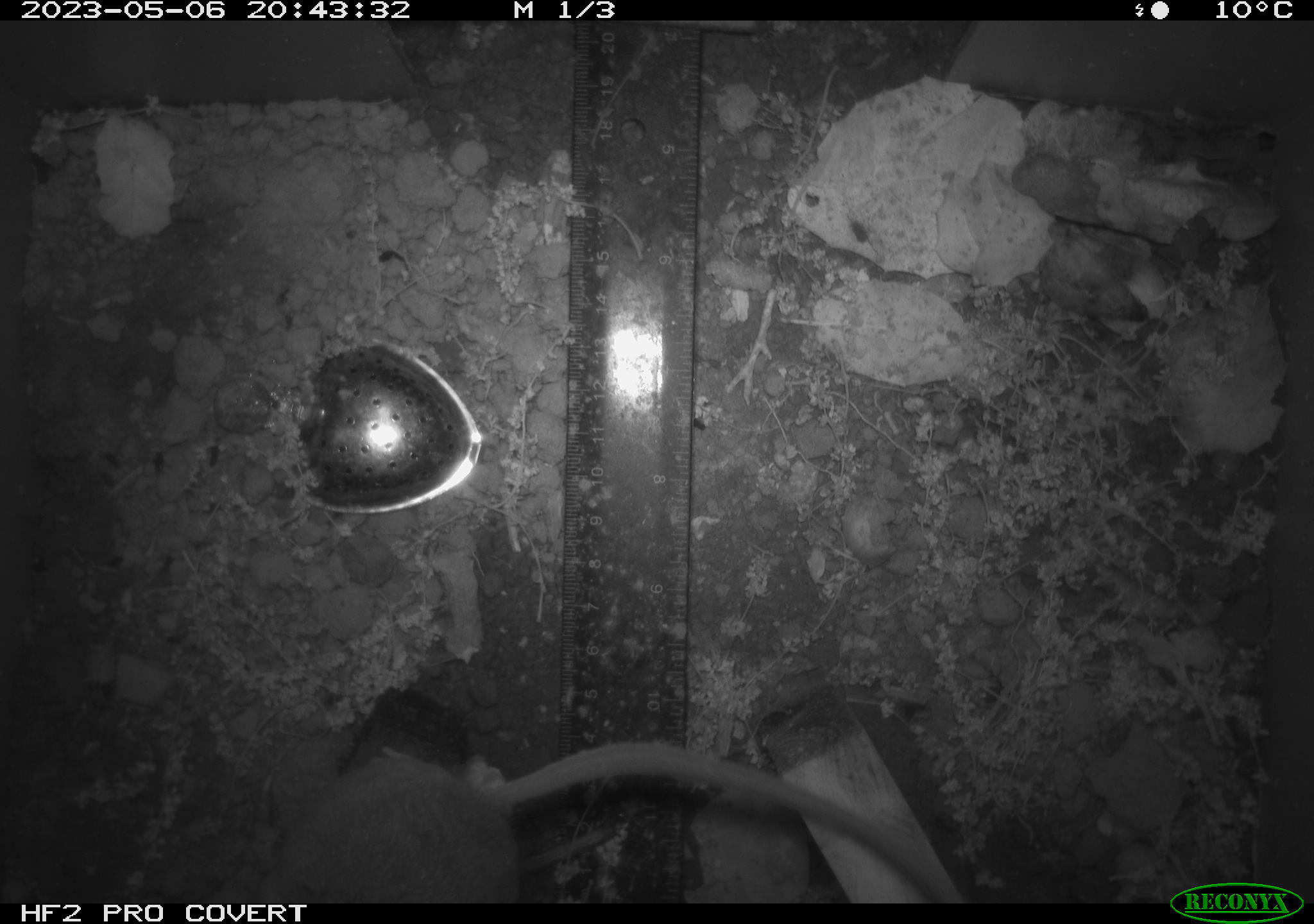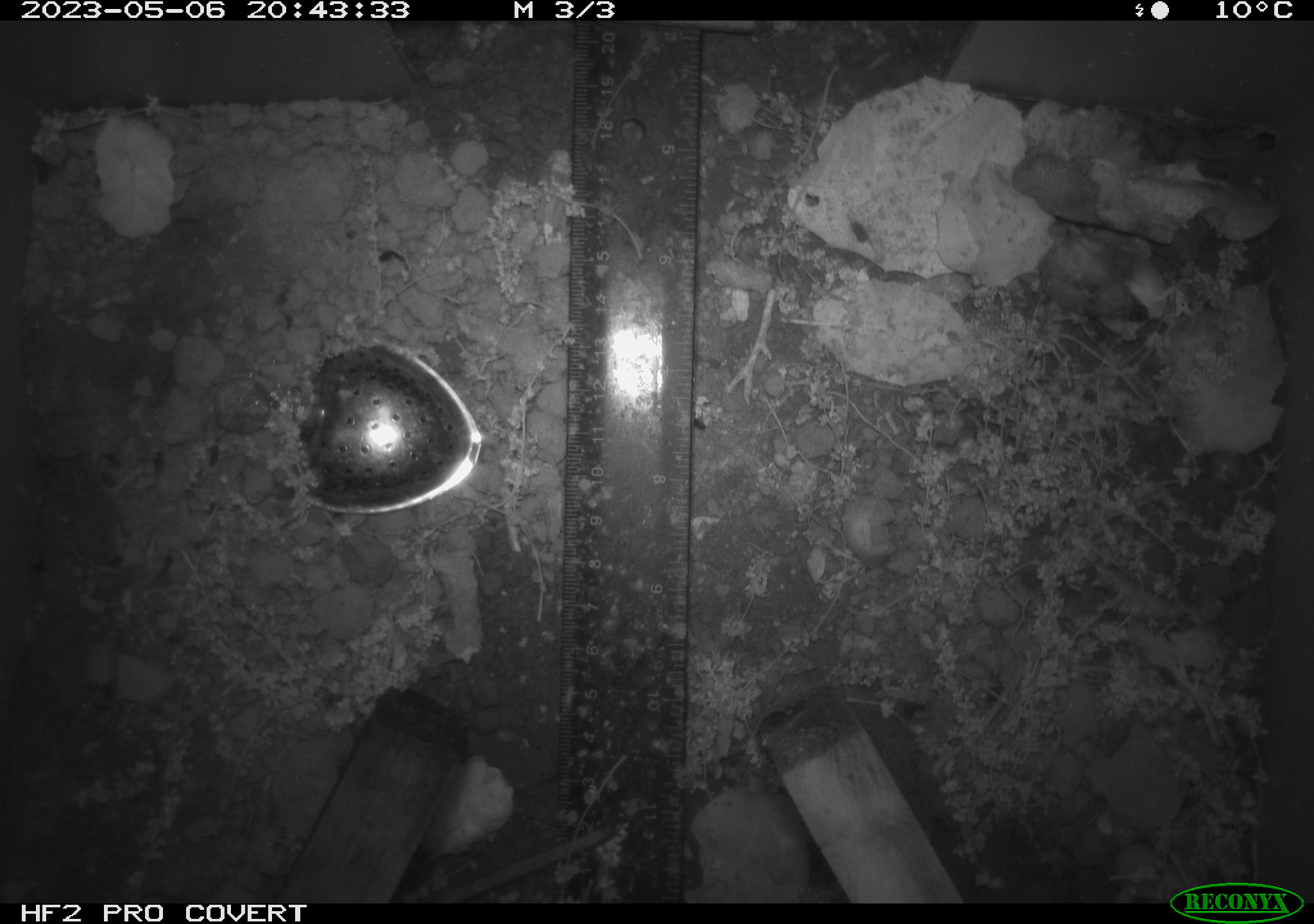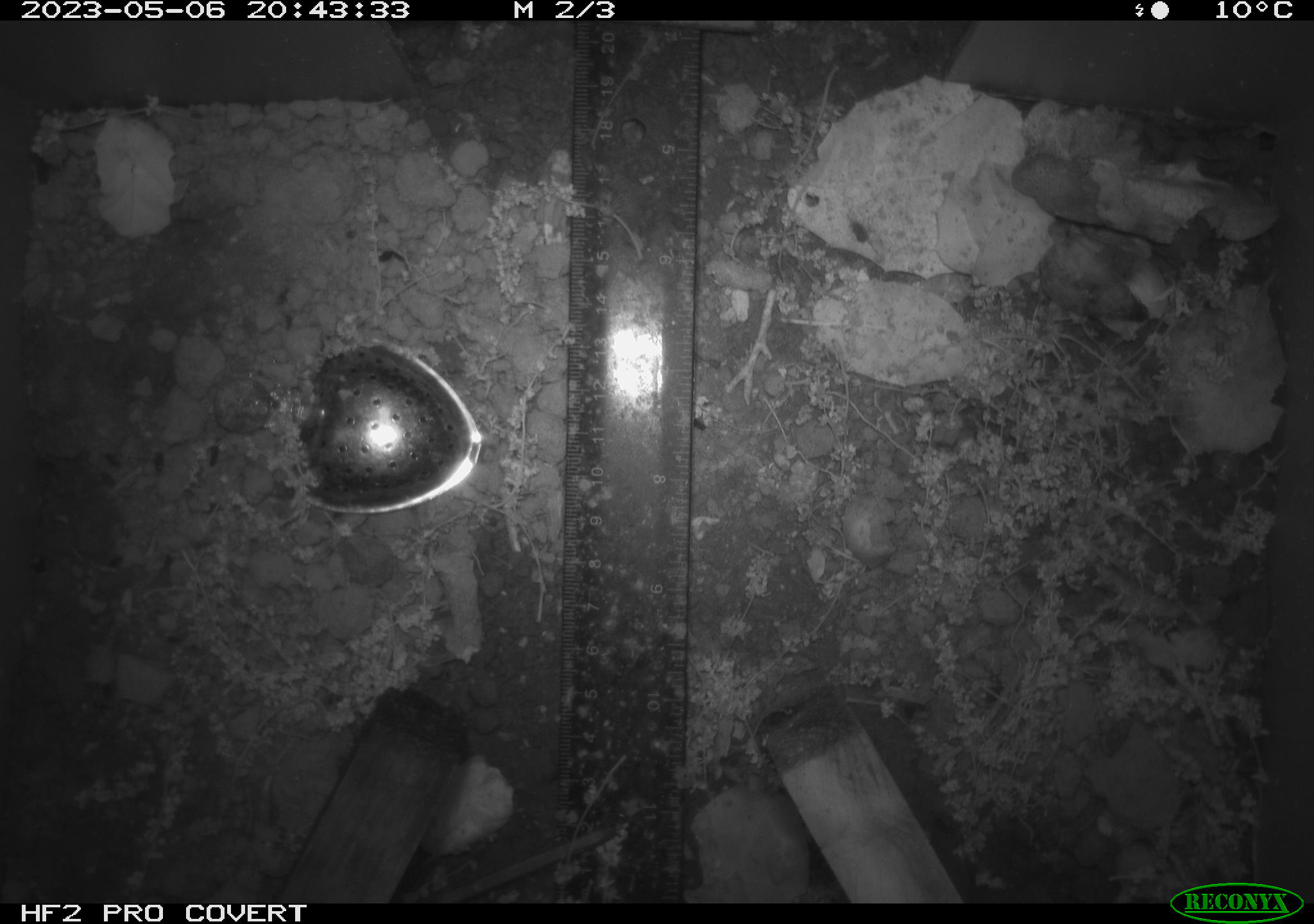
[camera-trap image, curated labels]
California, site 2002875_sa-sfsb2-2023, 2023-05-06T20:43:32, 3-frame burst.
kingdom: Animalia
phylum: Chordata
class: Mammalia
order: Rodentia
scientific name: Rodentia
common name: mouse species